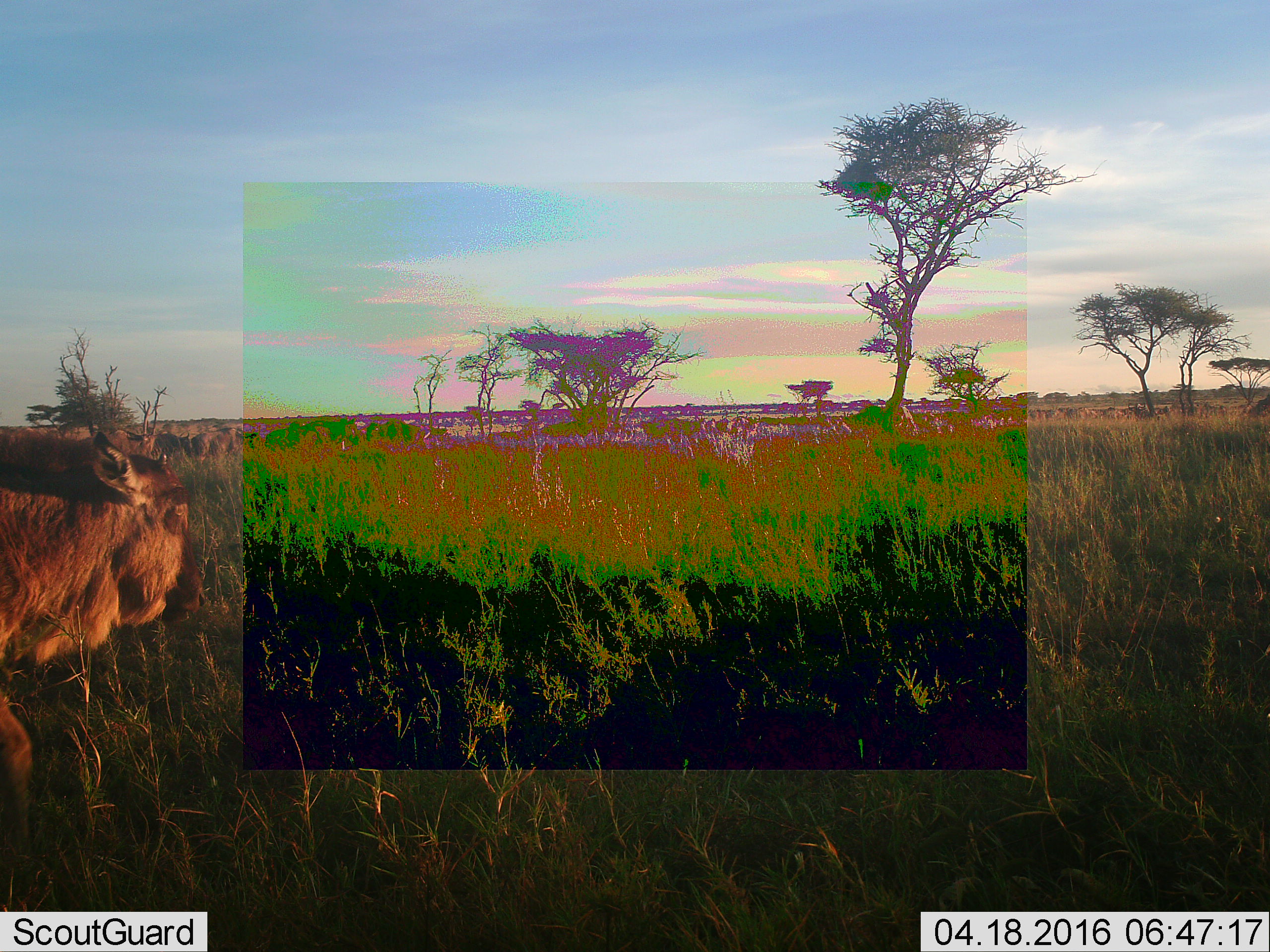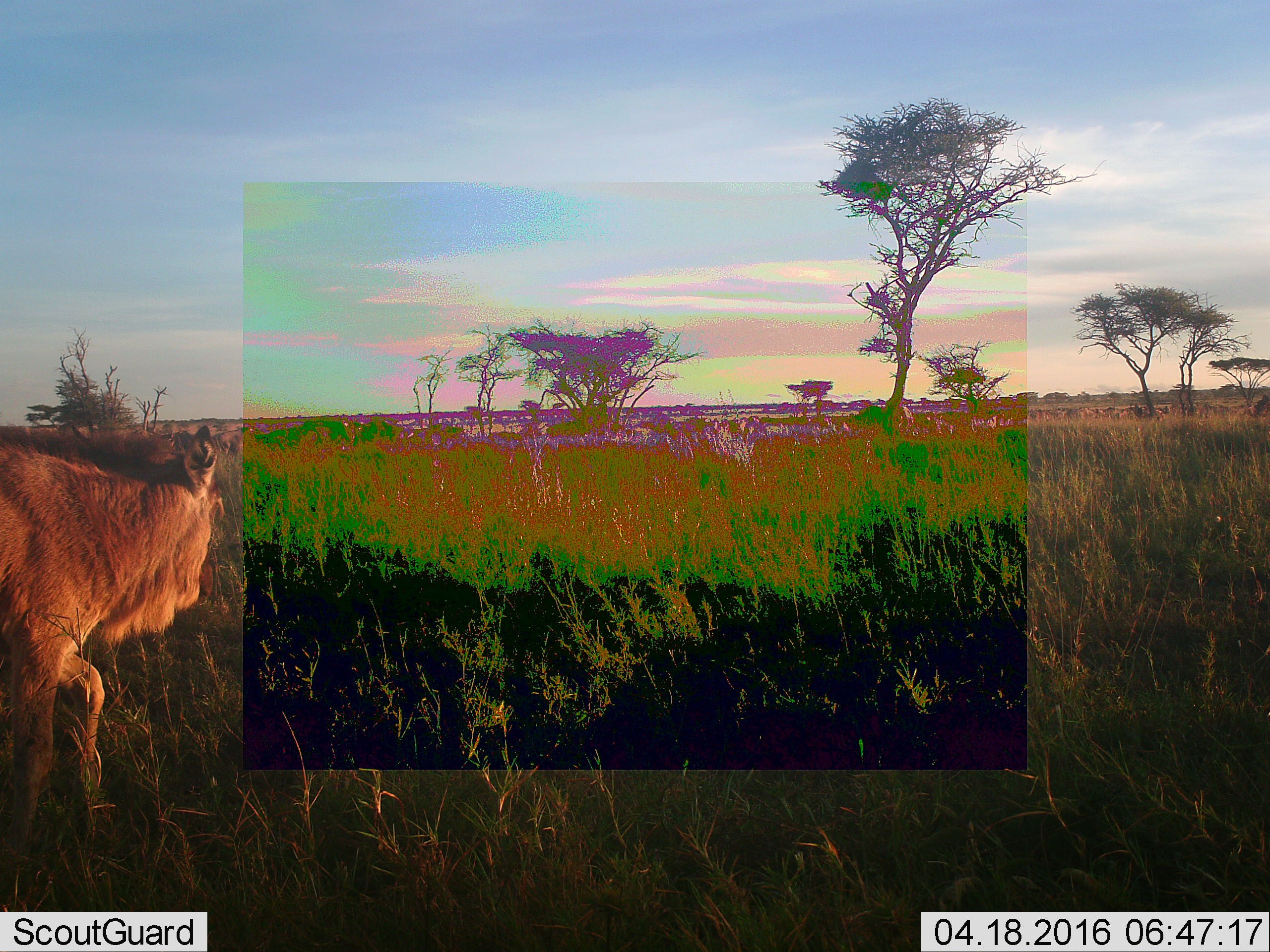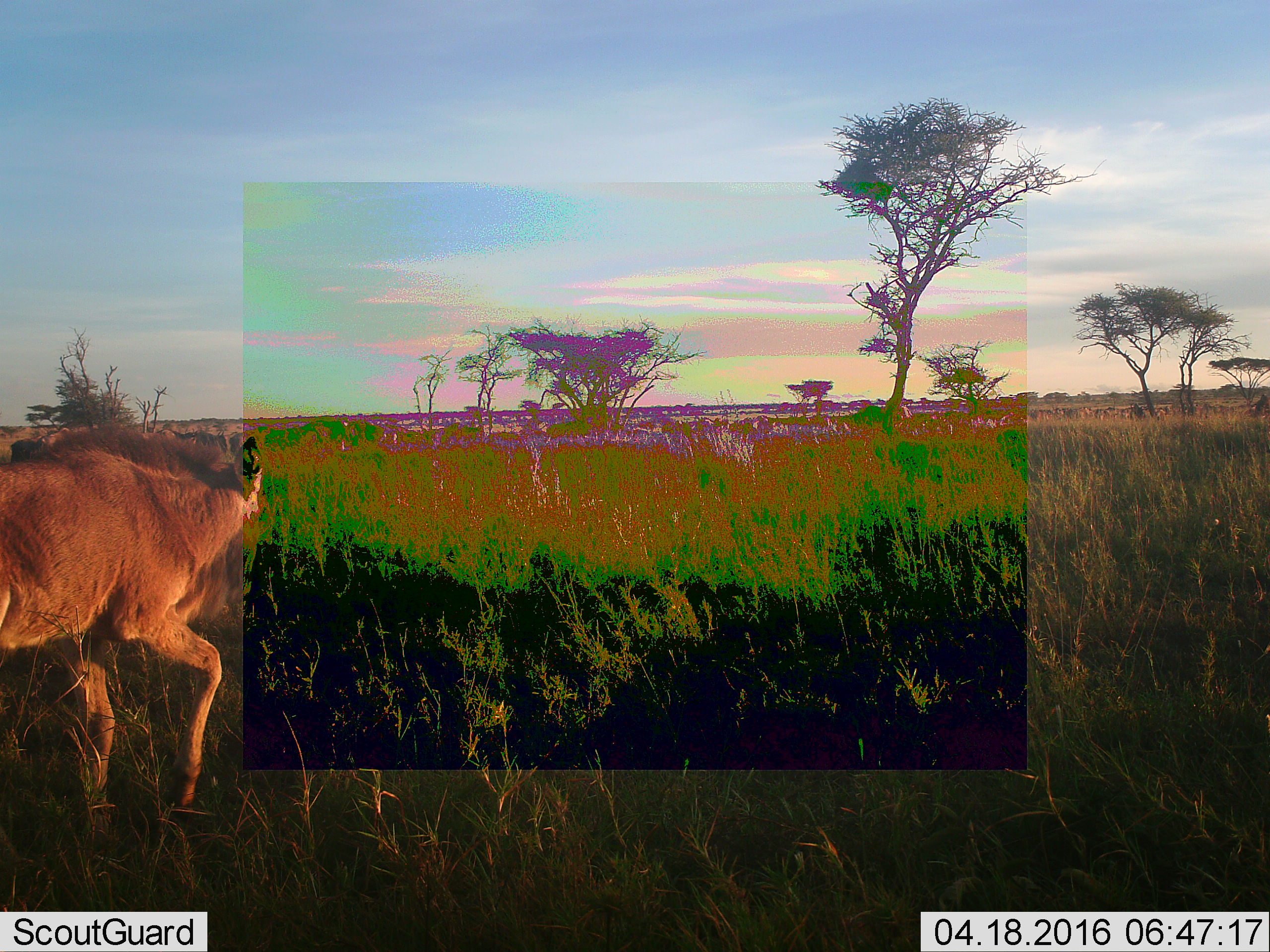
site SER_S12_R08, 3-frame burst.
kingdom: Animalia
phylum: Chordata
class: Mammalia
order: Artiodactyla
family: Bovidae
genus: Connochaetes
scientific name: Connochaetes taurinus taurinus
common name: blue wildebeest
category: wildebeestblue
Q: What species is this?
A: Wildebeestblue (blue wildebeest) (Connochaetes taurinus taurinus).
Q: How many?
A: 11-50.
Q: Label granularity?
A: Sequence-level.